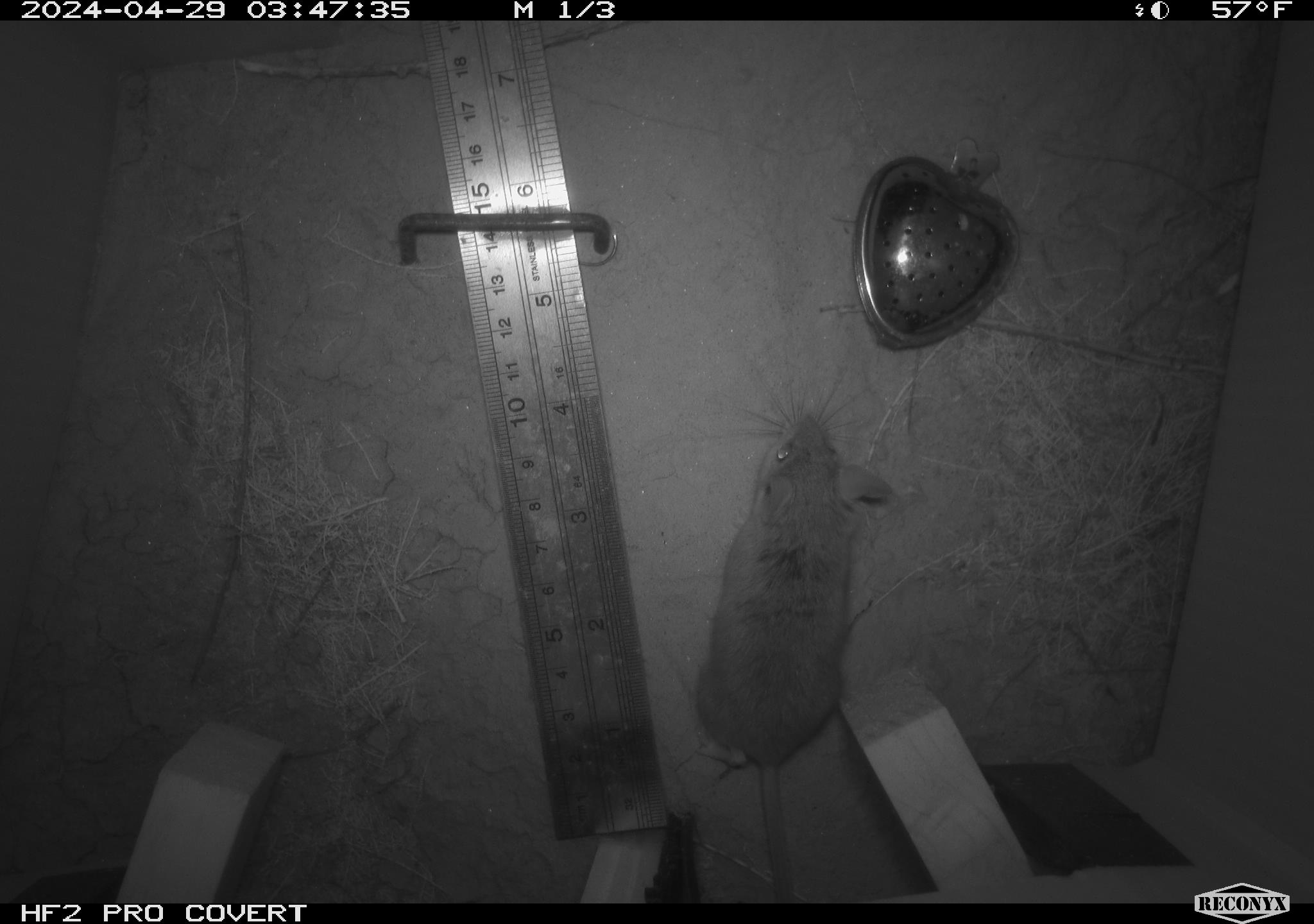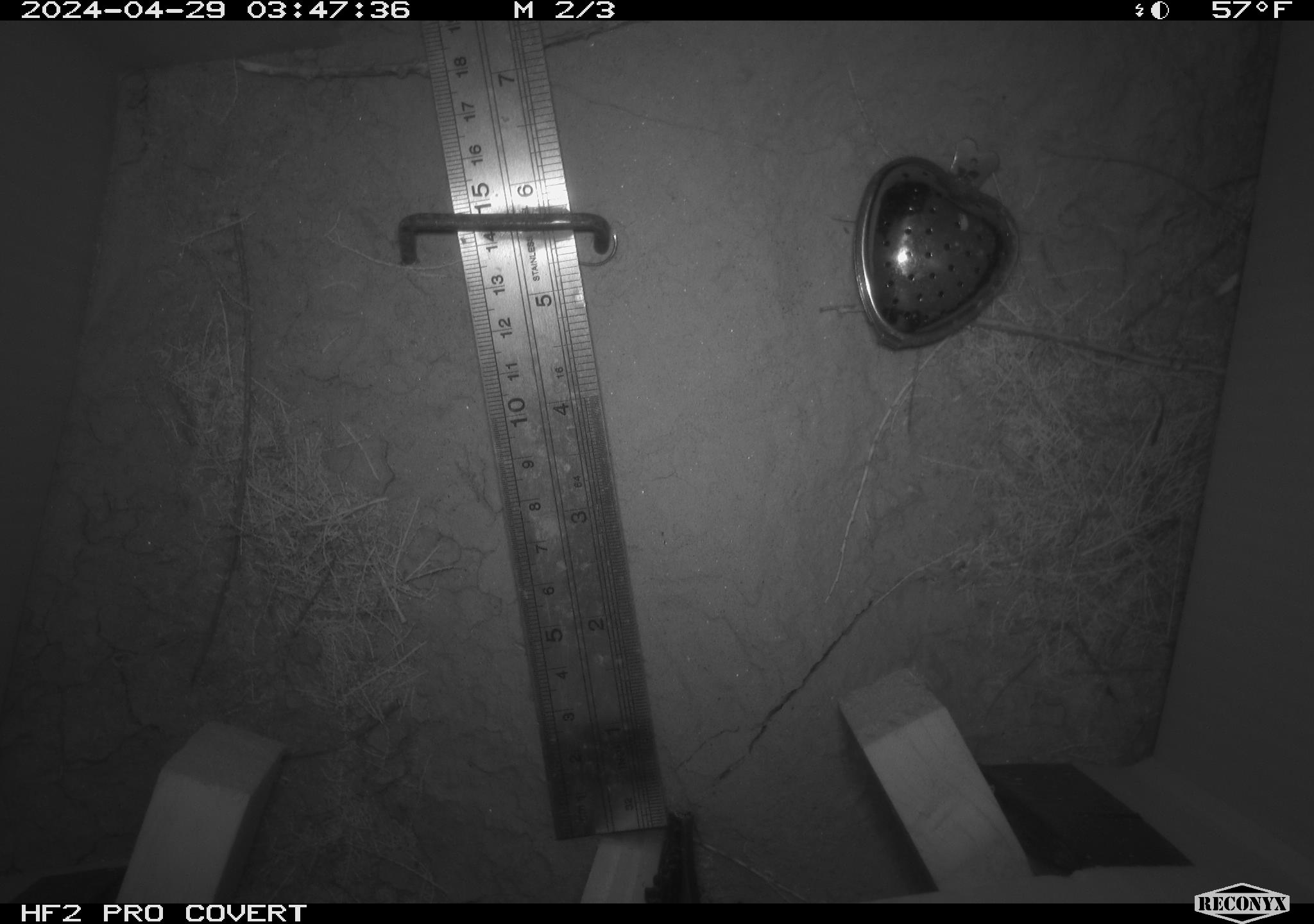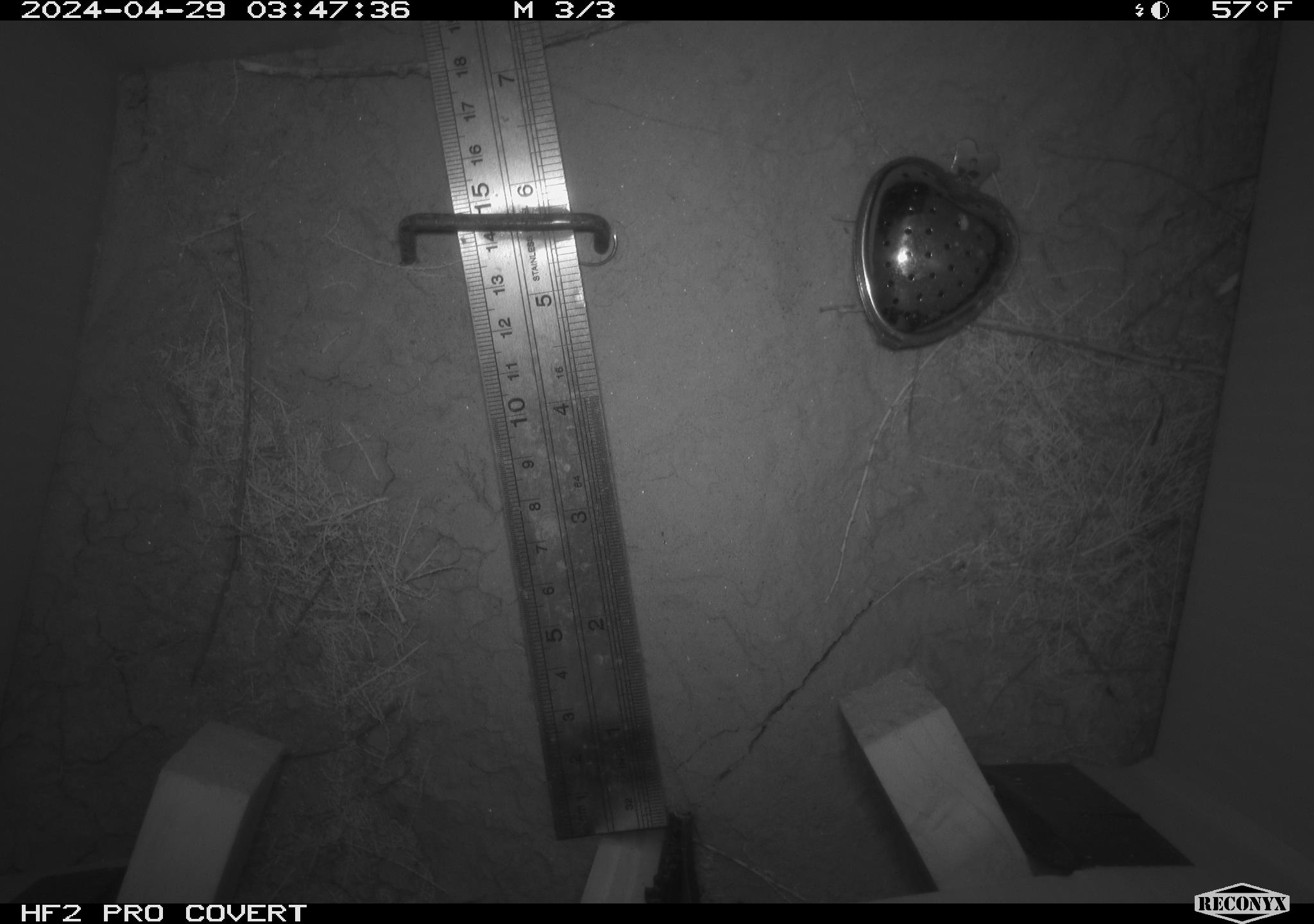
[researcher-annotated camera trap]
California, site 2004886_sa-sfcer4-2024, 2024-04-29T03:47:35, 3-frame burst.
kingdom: Animalia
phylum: Chordata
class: Mammalia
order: Rodentia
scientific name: Rodentia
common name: mouse species